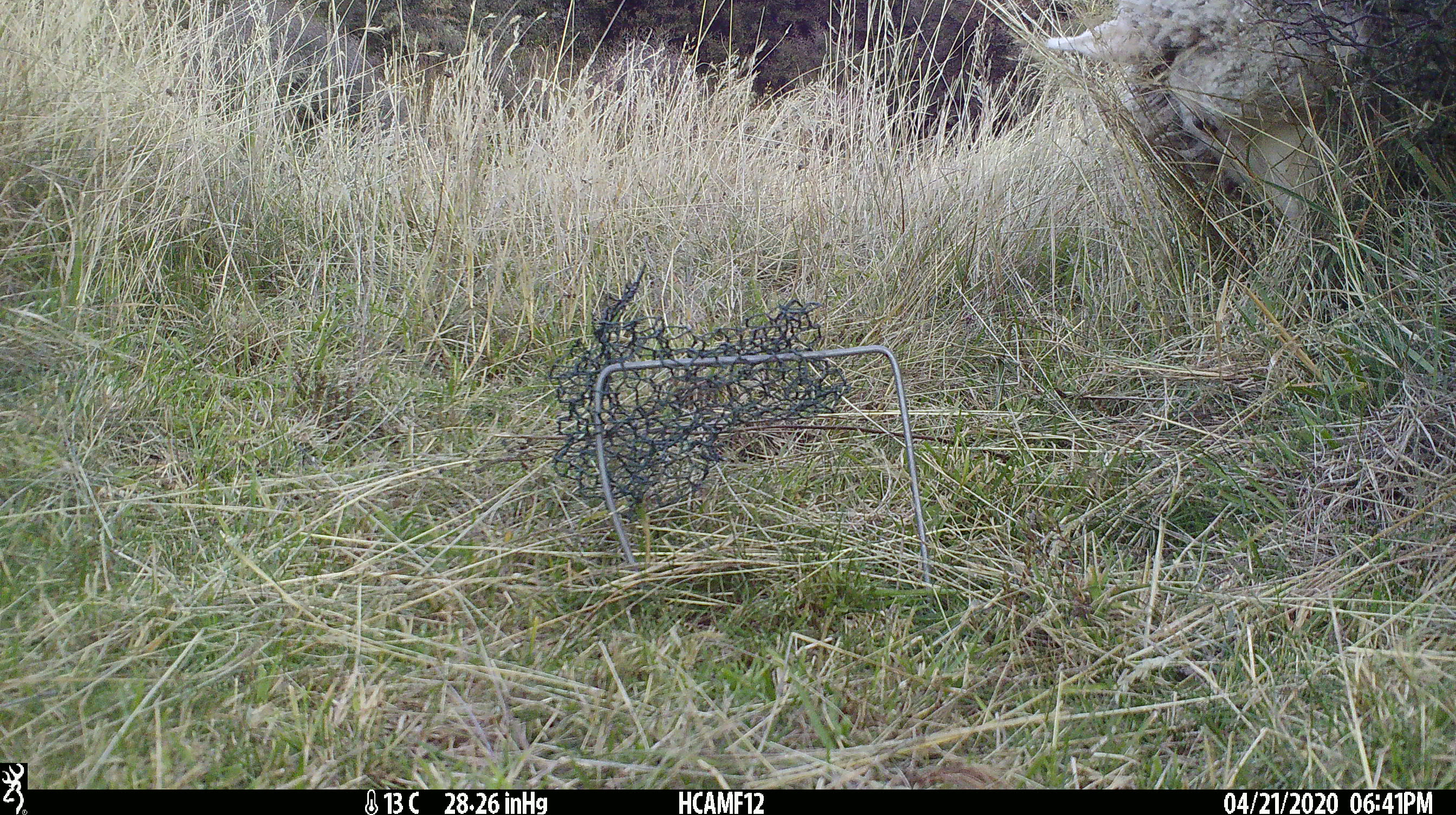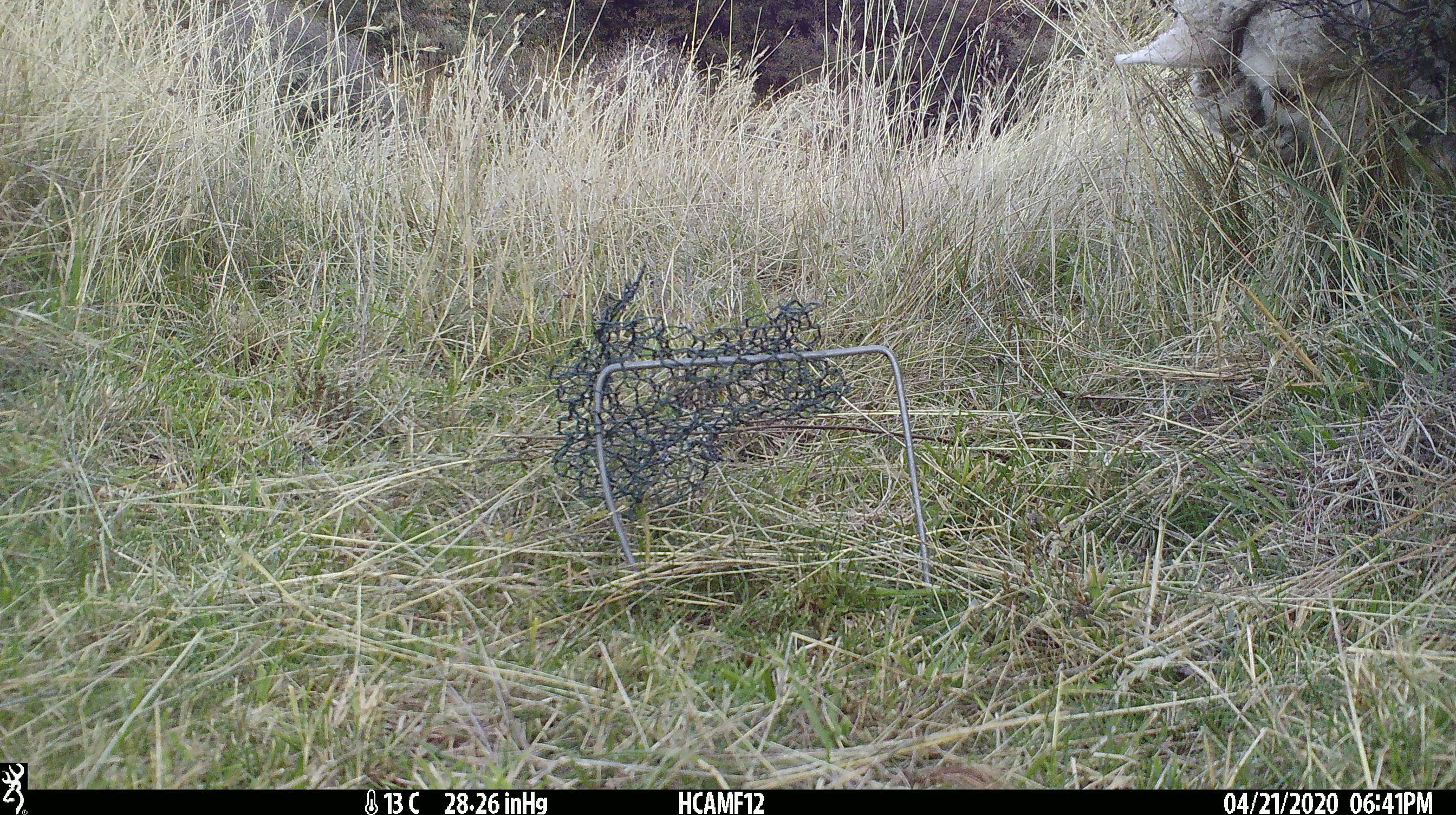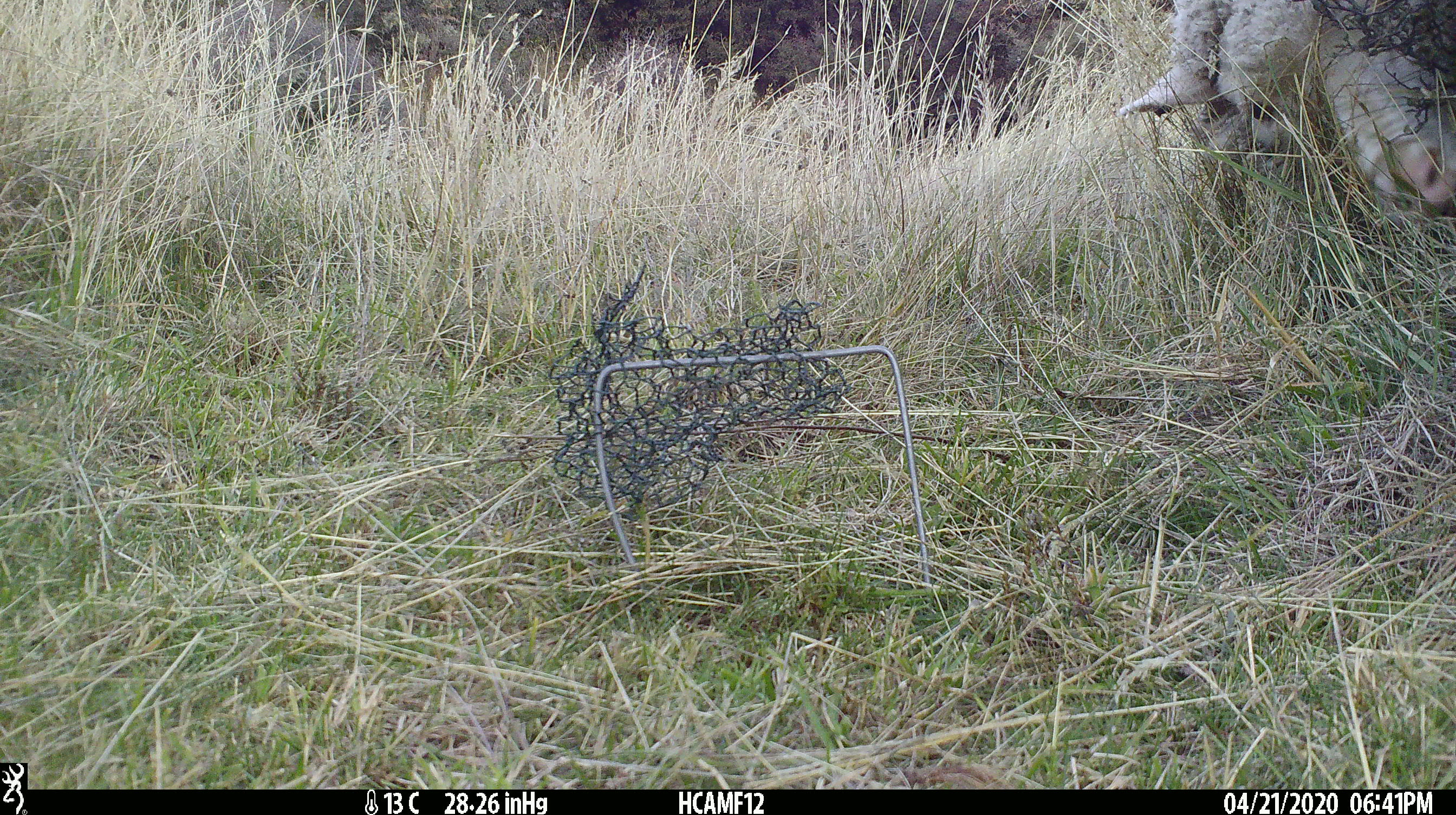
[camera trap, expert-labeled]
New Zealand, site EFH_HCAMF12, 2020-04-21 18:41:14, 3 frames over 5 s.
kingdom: Animalia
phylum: Chordata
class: Mammalia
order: Artiodactyla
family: Bovidae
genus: Ovis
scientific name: Ovis aries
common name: domestic sheep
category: sheep